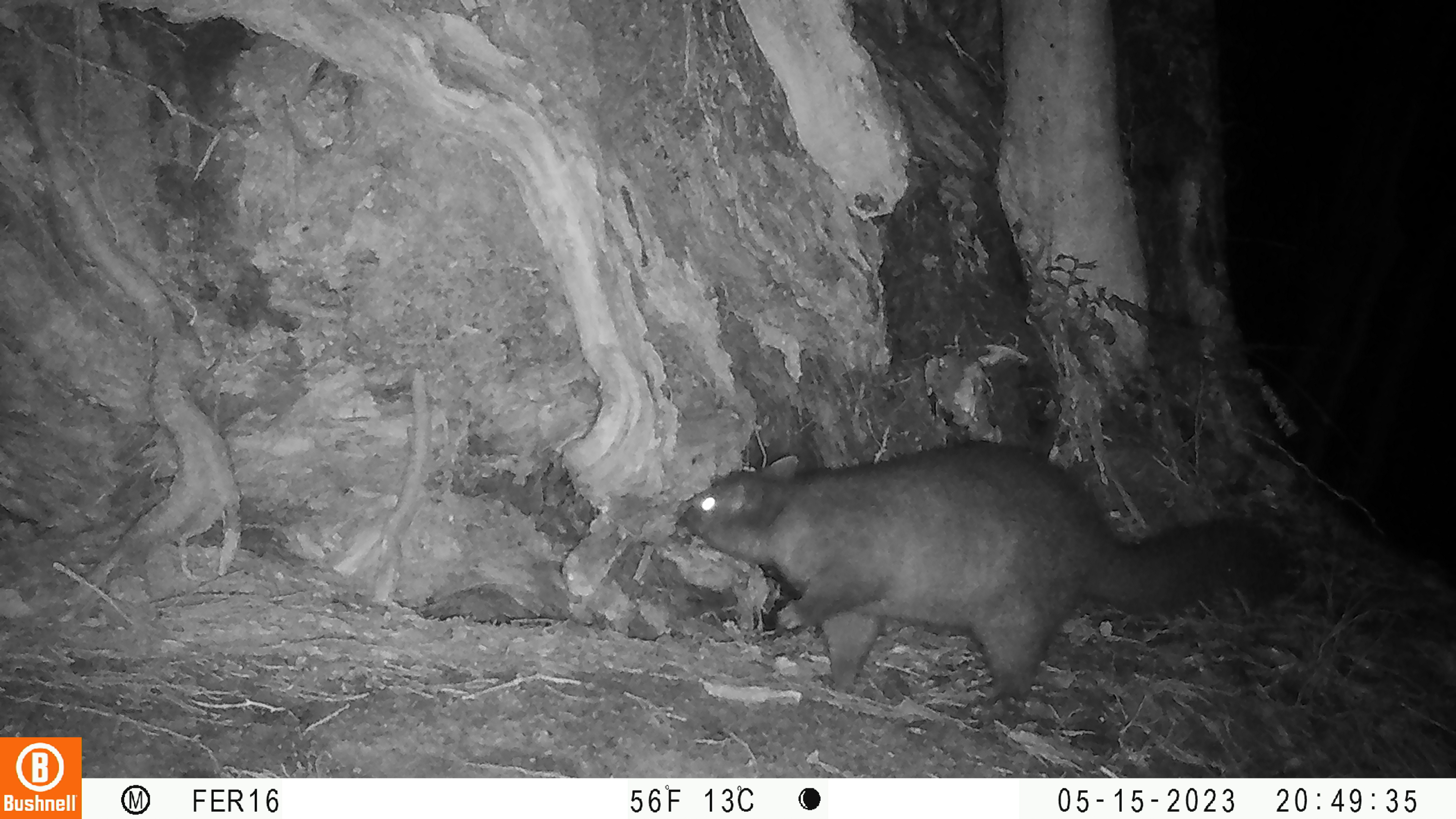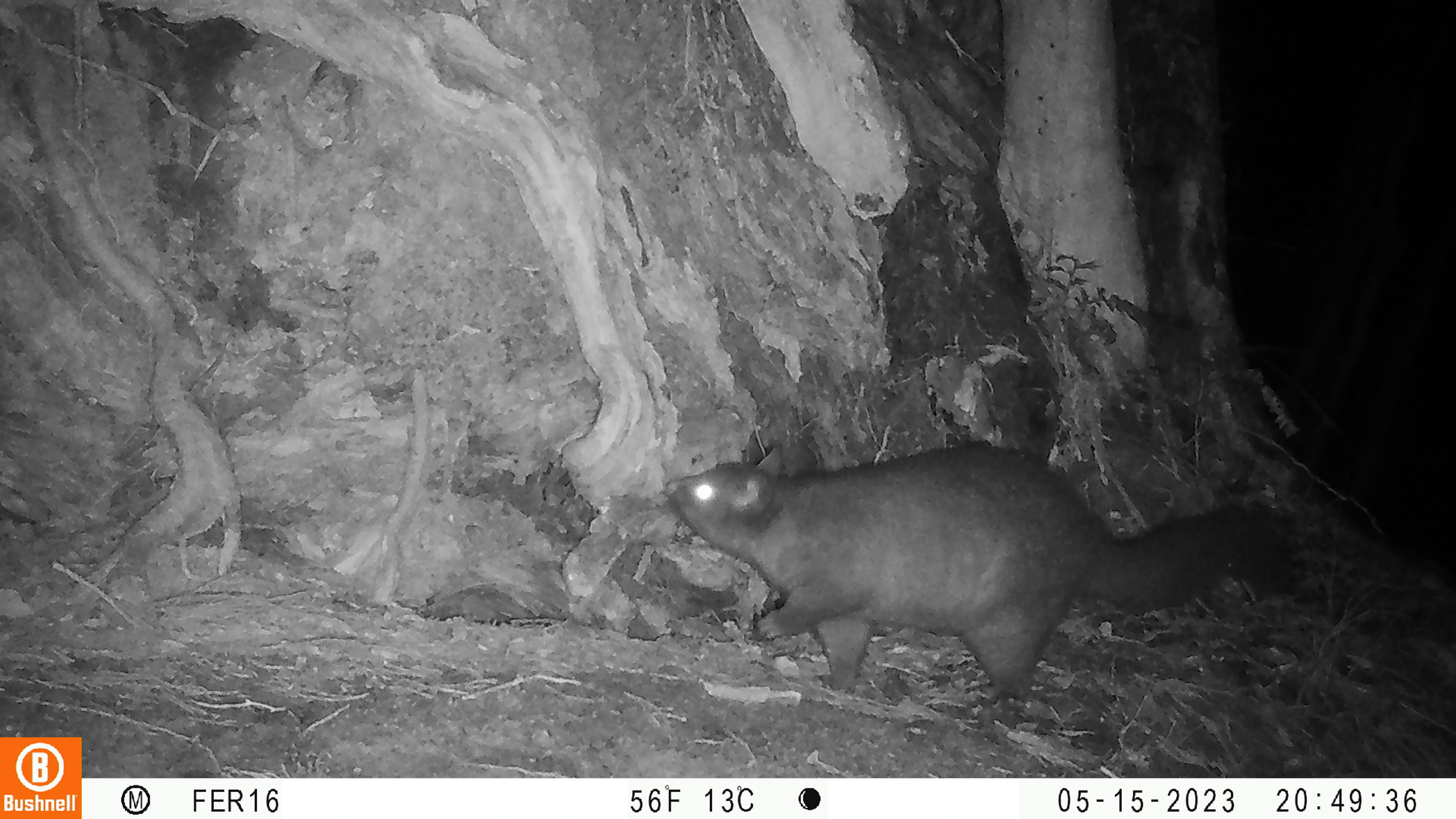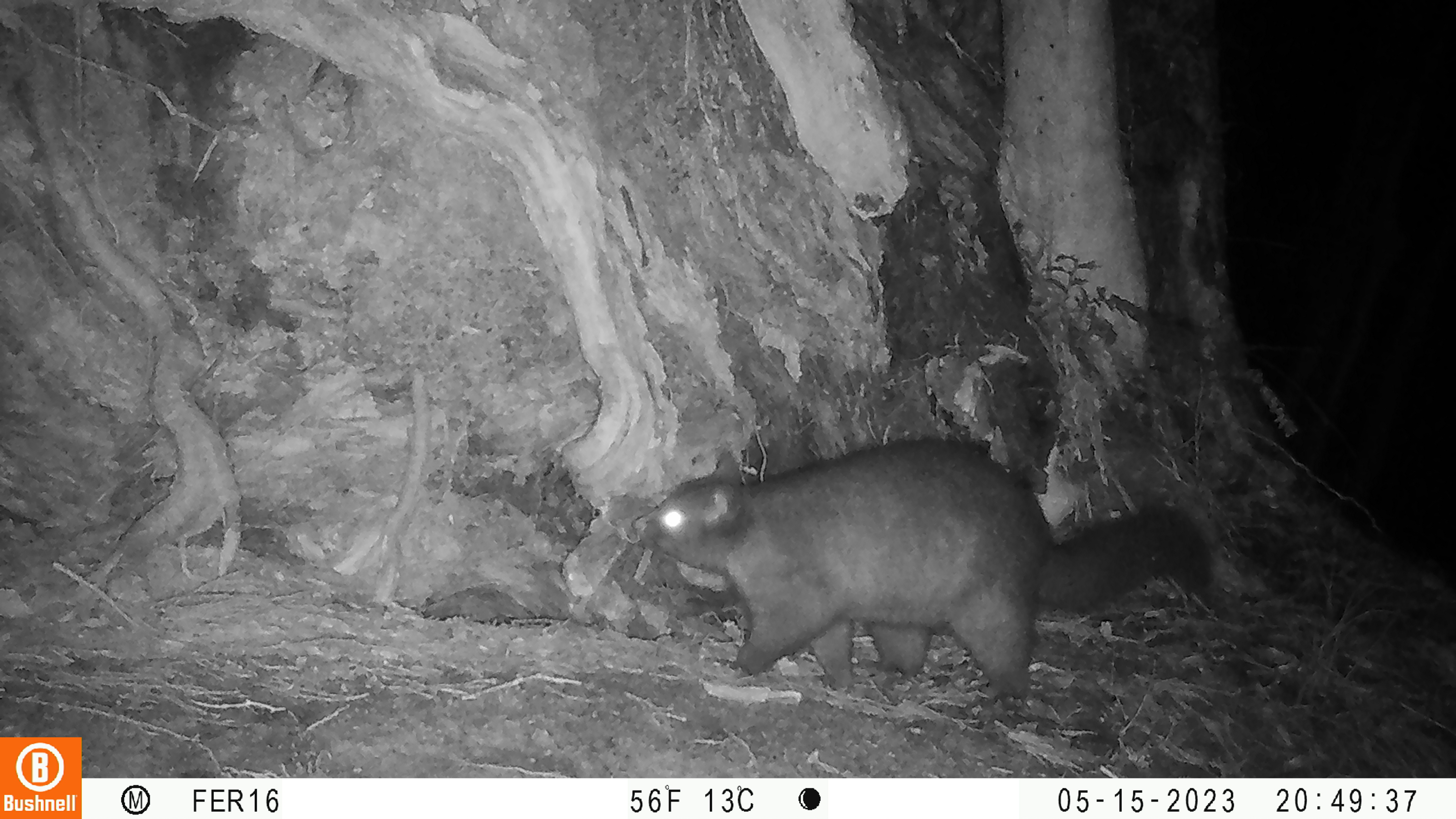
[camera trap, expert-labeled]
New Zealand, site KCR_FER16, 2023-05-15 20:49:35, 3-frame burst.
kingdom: Animalia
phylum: Chordata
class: Mammalia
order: Diprotodontia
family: Phalangeridae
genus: Trichosurus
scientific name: Trichosurus vulpecula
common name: common brushtail possum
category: possum